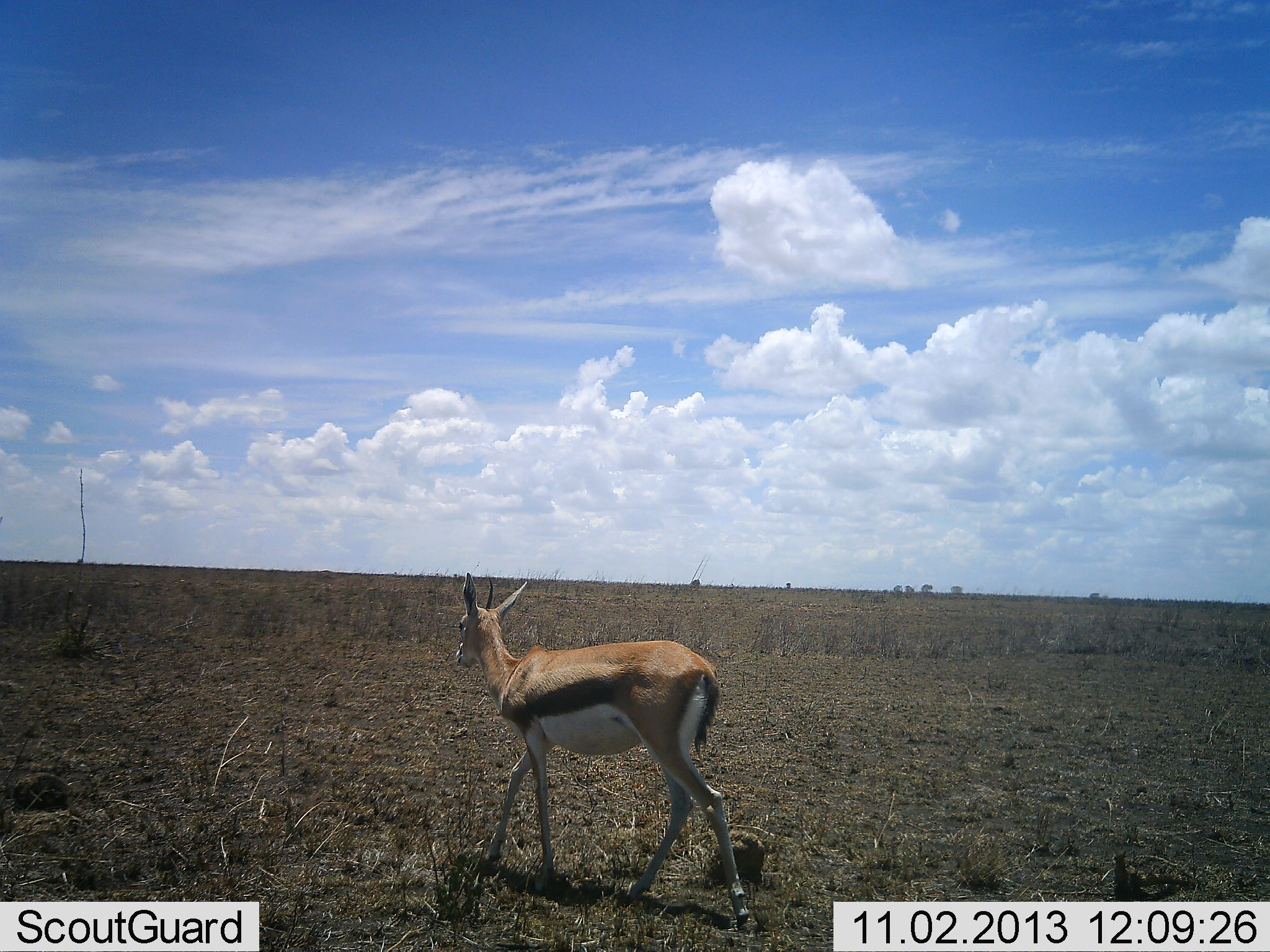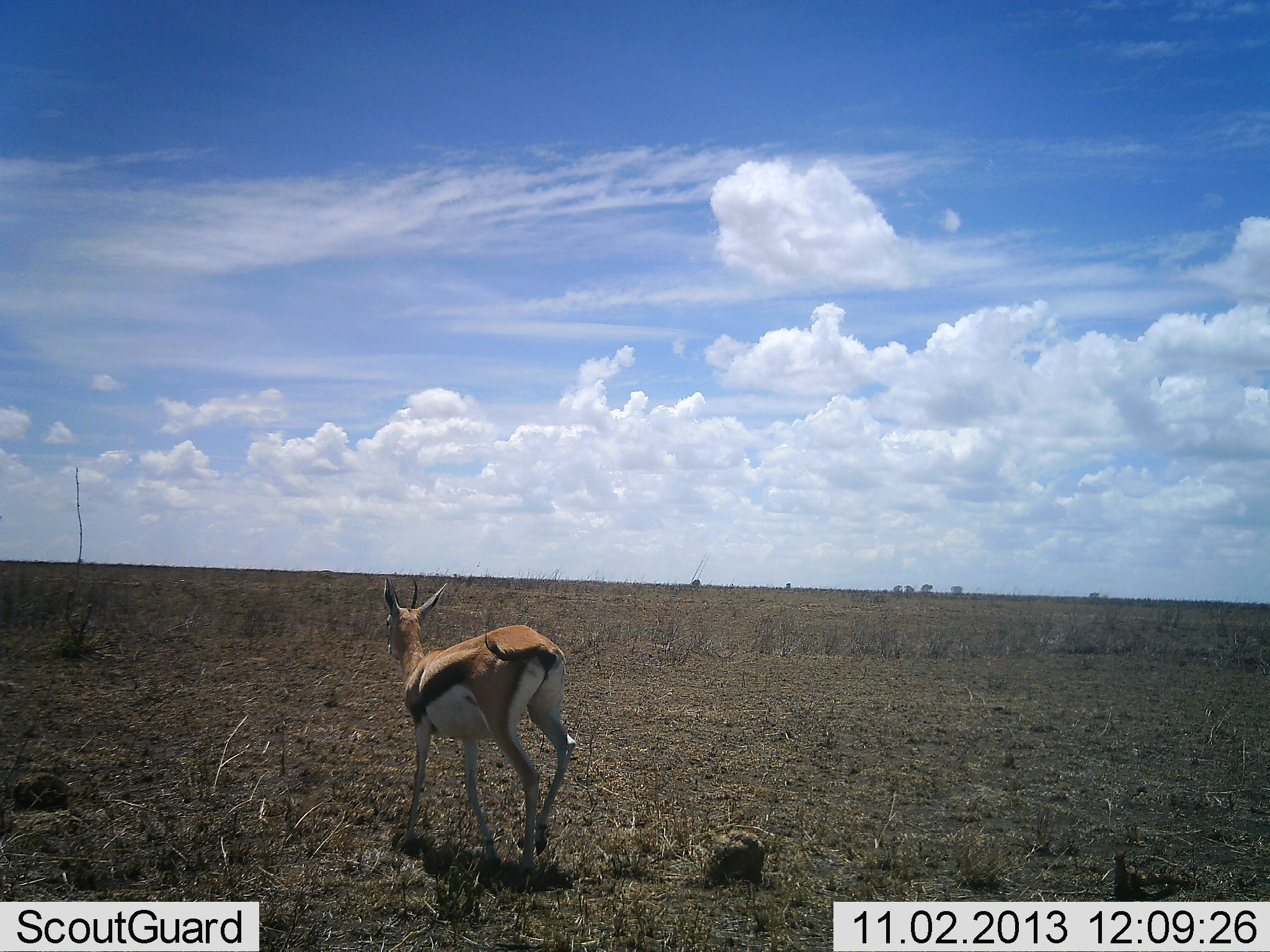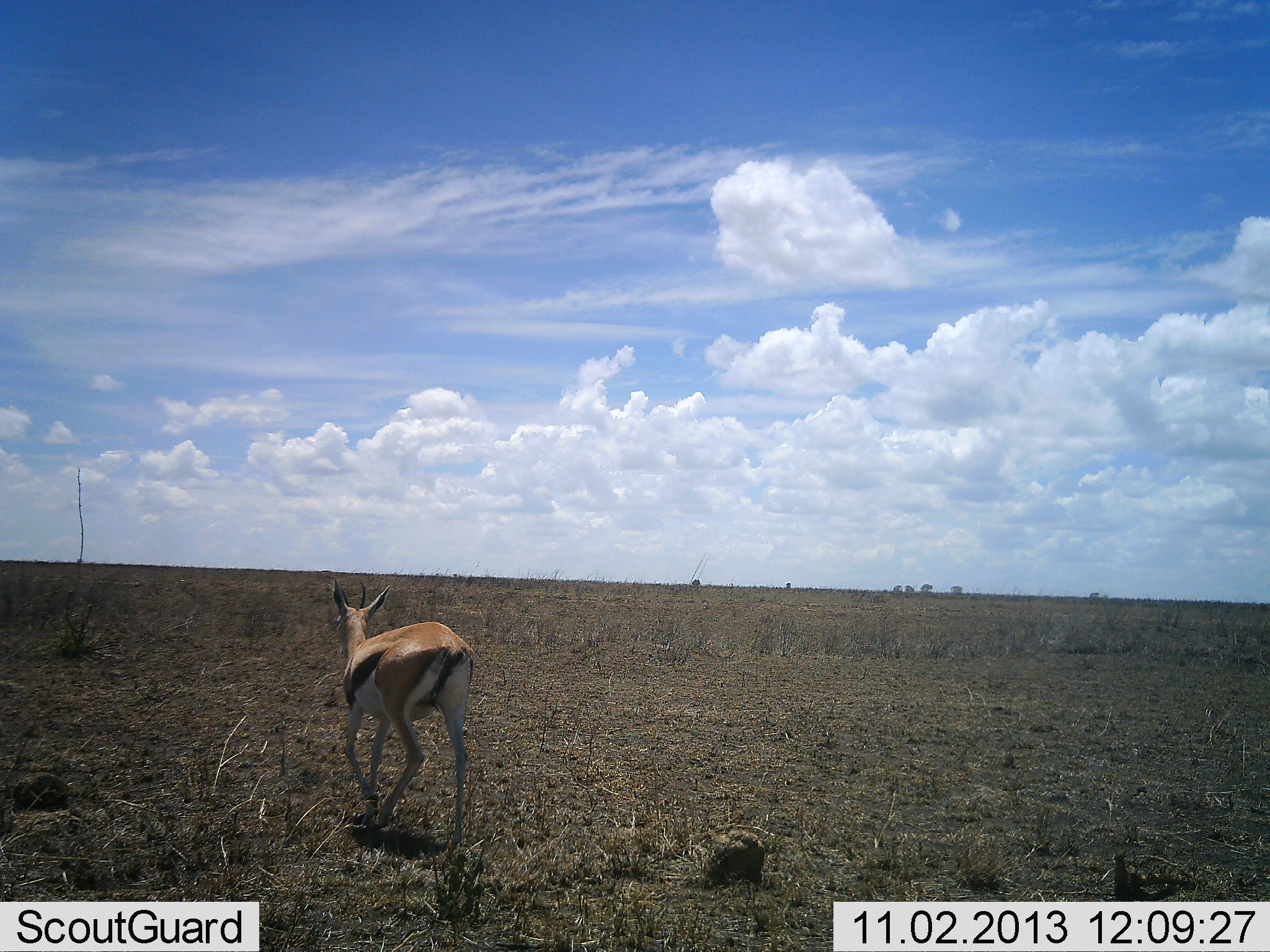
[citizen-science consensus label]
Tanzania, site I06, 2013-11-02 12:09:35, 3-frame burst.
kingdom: Animalia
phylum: Chordata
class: Mammalia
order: Artiodactyla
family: Bovidae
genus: Eudorcas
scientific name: Eudorcas thomsonii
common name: thomson's gazelle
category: gazellethomsons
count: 1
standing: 0%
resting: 0%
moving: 100%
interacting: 0%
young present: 0%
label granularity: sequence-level